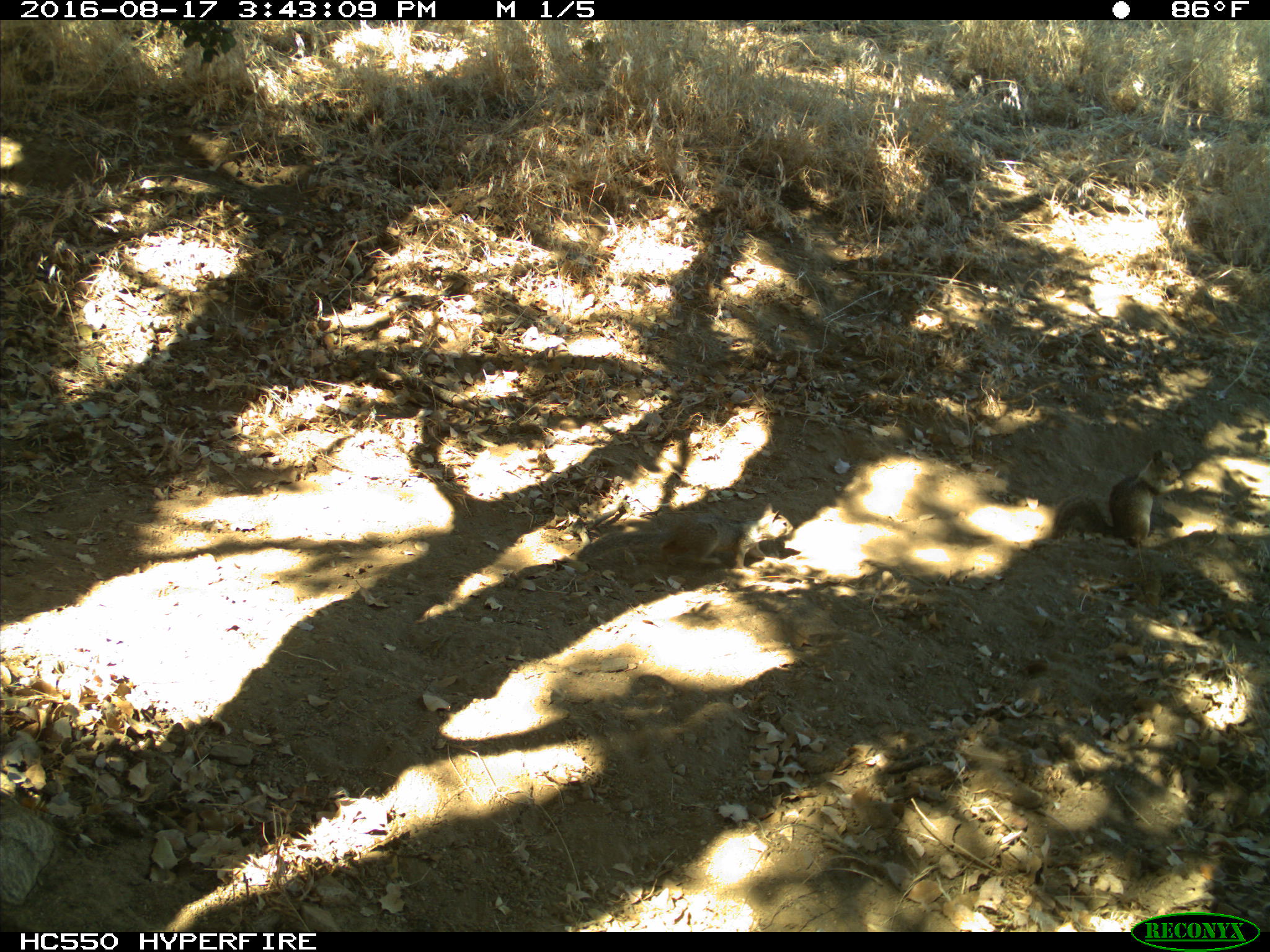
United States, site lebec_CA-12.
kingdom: Animalia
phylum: Chordata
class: Mammalia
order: Rodentia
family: Sciuridae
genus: Otospermophilus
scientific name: Otospermophilus beecheyi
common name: california ground squirrel